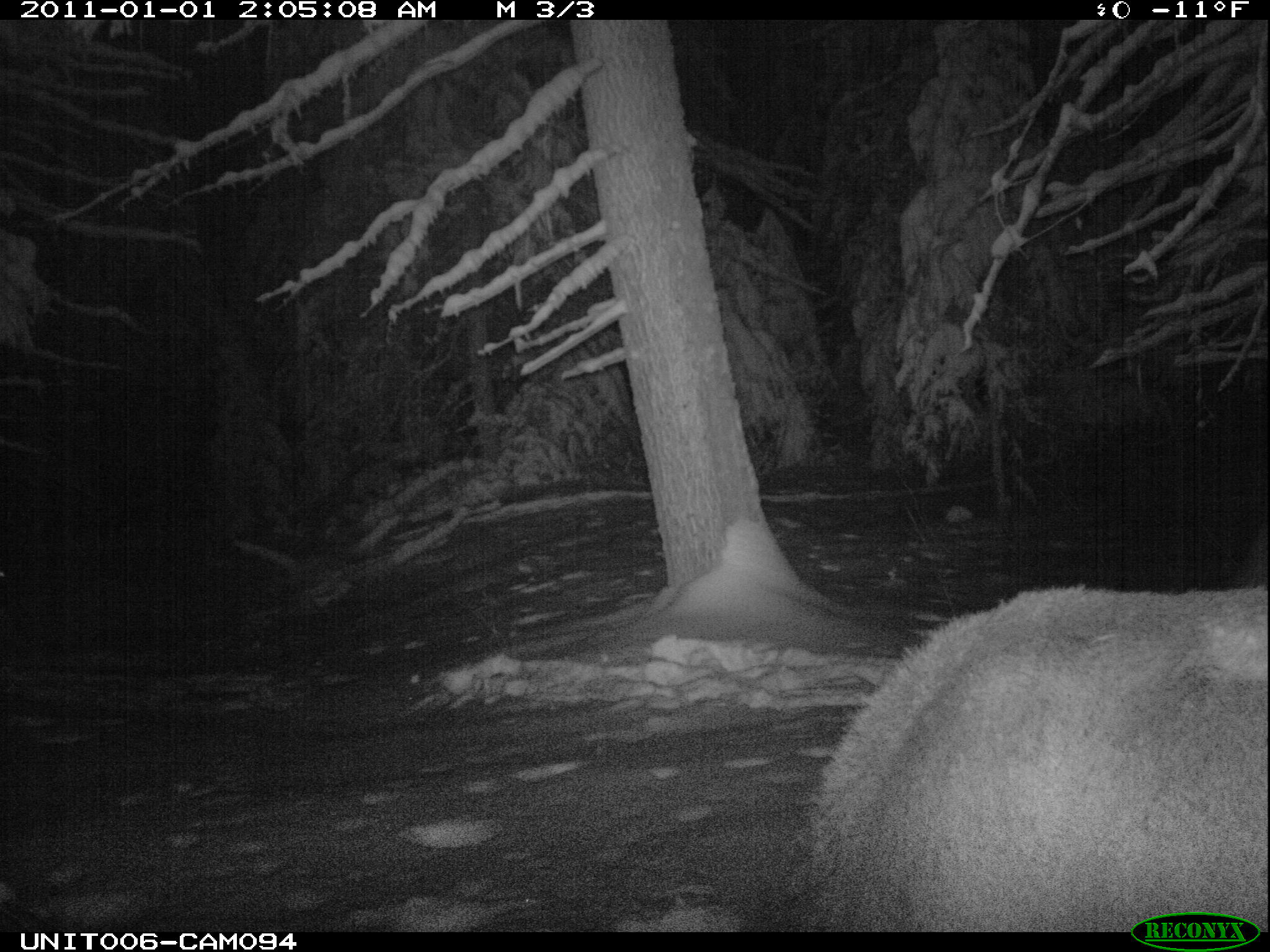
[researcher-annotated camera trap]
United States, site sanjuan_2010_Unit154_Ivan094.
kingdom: Animalia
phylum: Chordata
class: Mammalia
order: Artiodactyla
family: Cervidae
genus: Cervus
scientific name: Cervus elaphus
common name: red deer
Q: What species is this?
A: Cervus elaphus (red deer).